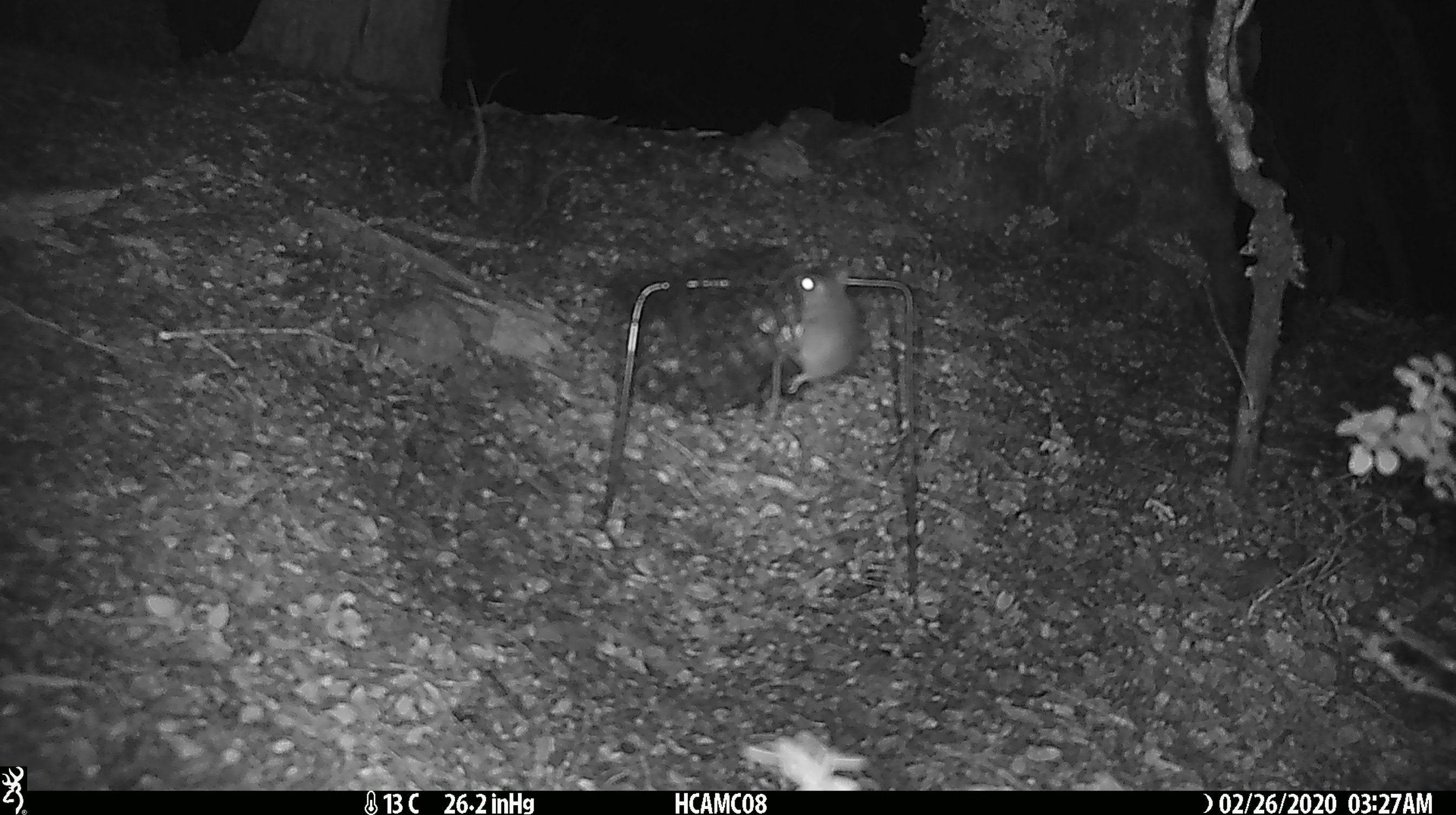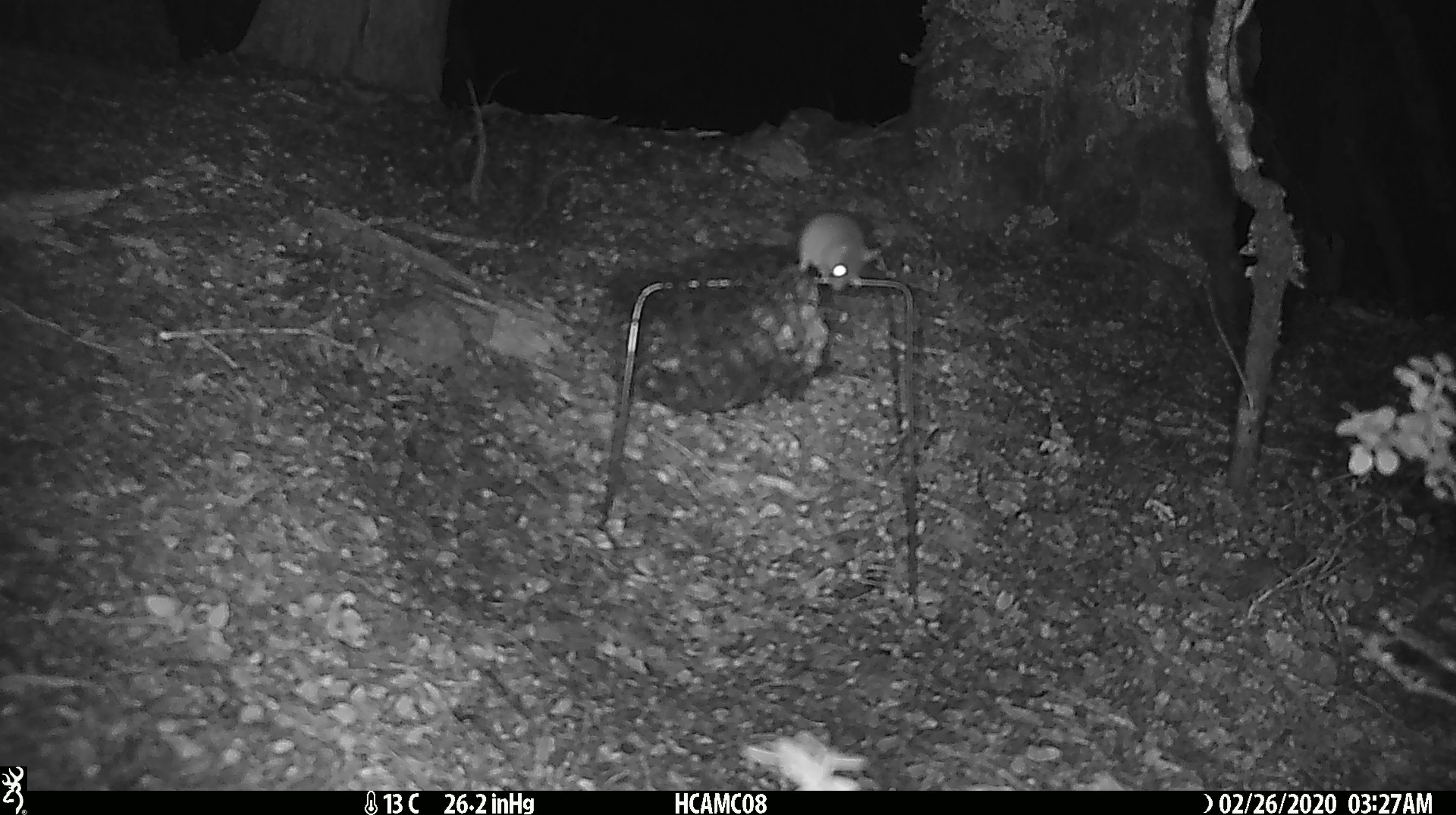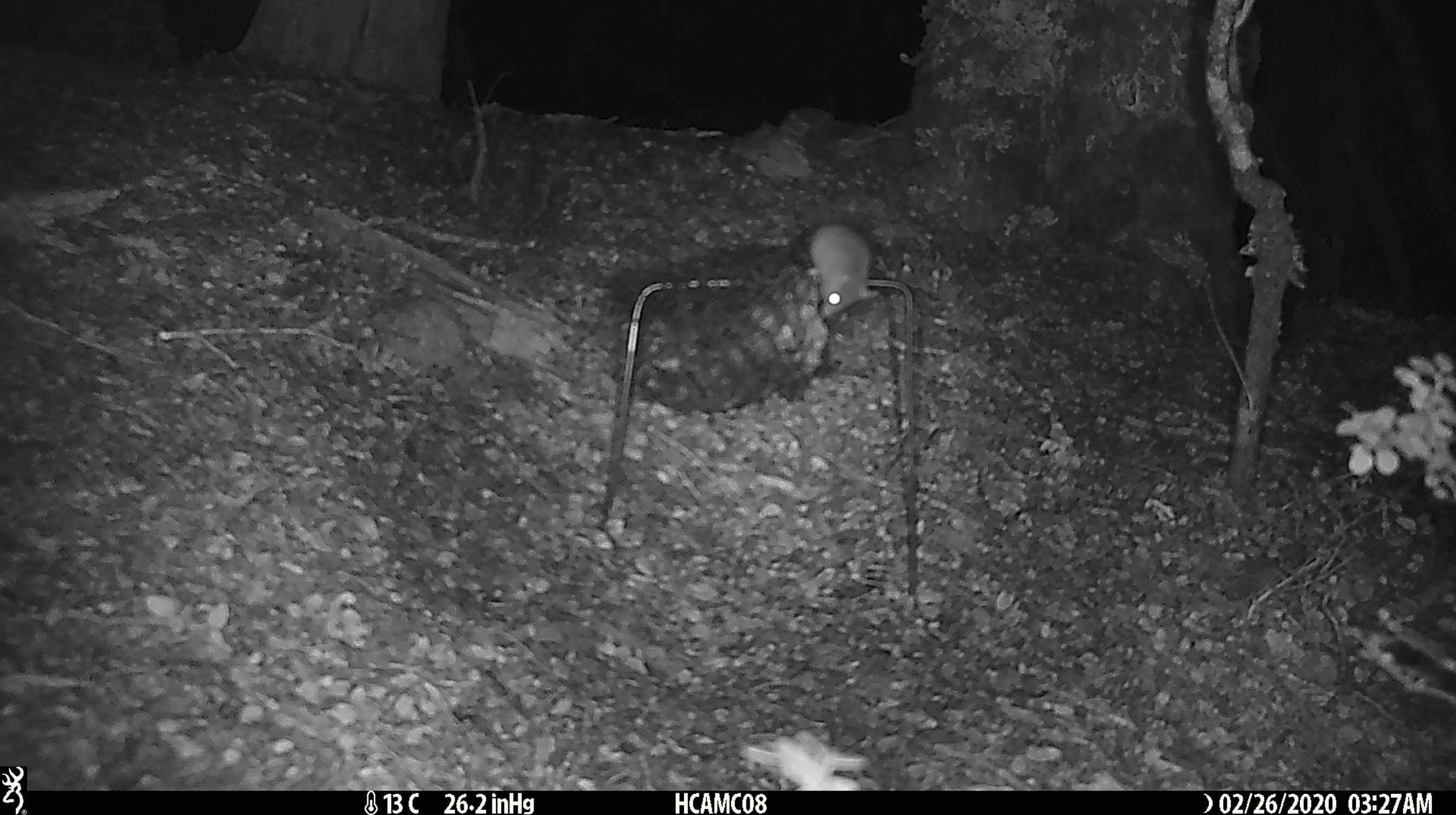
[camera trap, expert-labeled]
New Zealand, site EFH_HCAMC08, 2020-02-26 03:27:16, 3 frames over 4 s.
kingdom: Animalia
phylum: Chordata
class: Mammalia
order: Rodentia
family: Muridae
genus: Mus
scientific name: Mus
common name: mouse